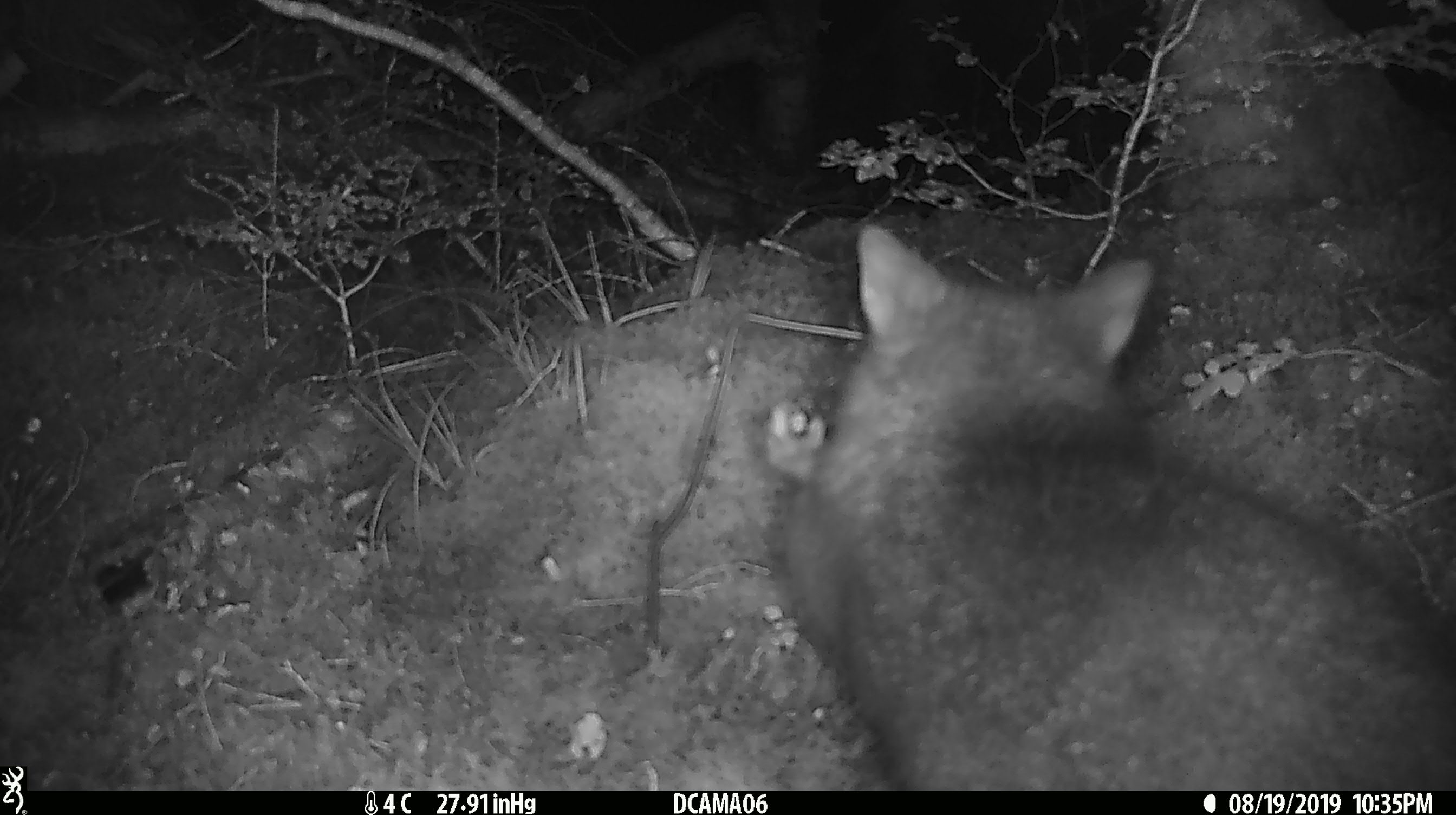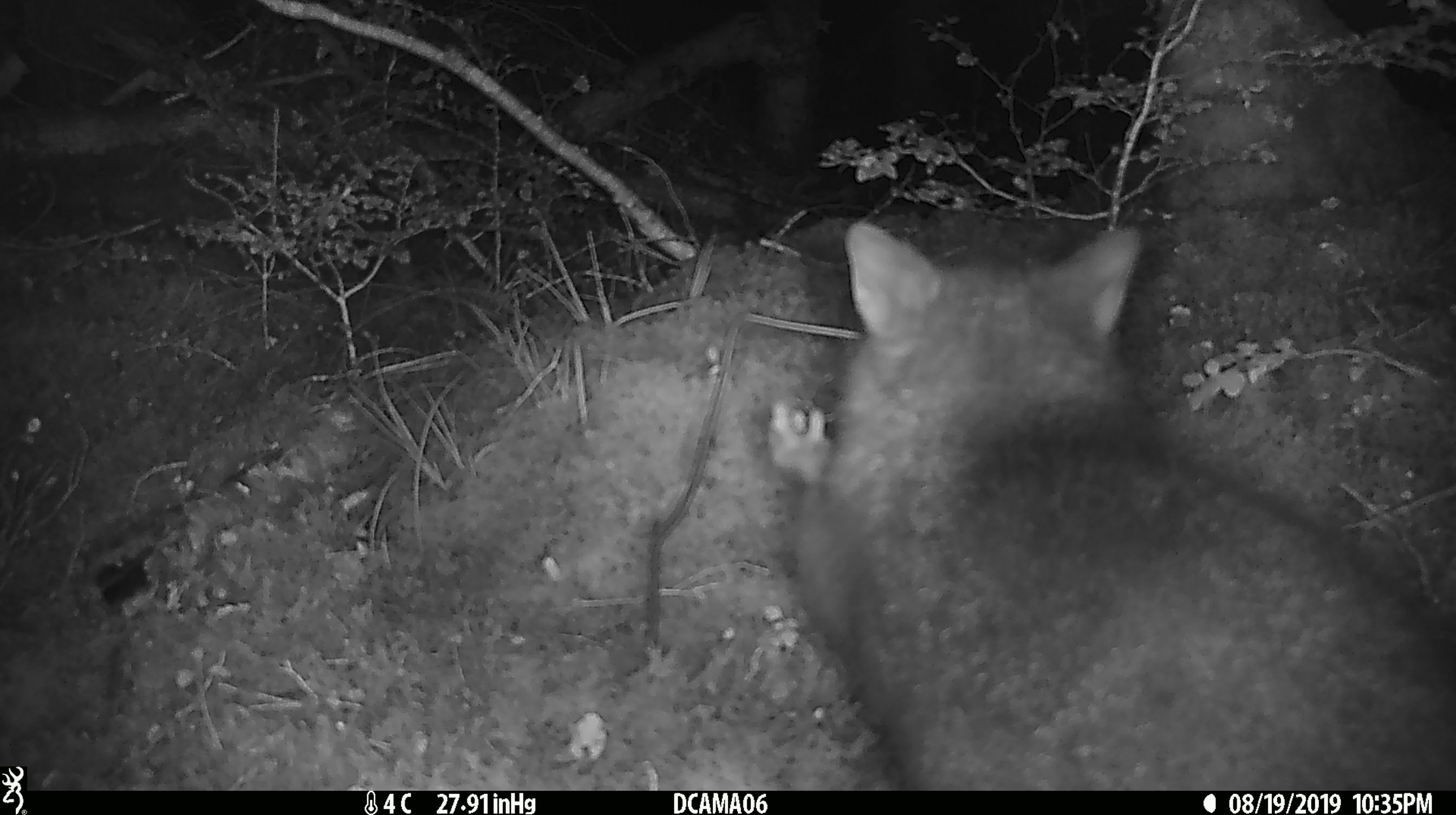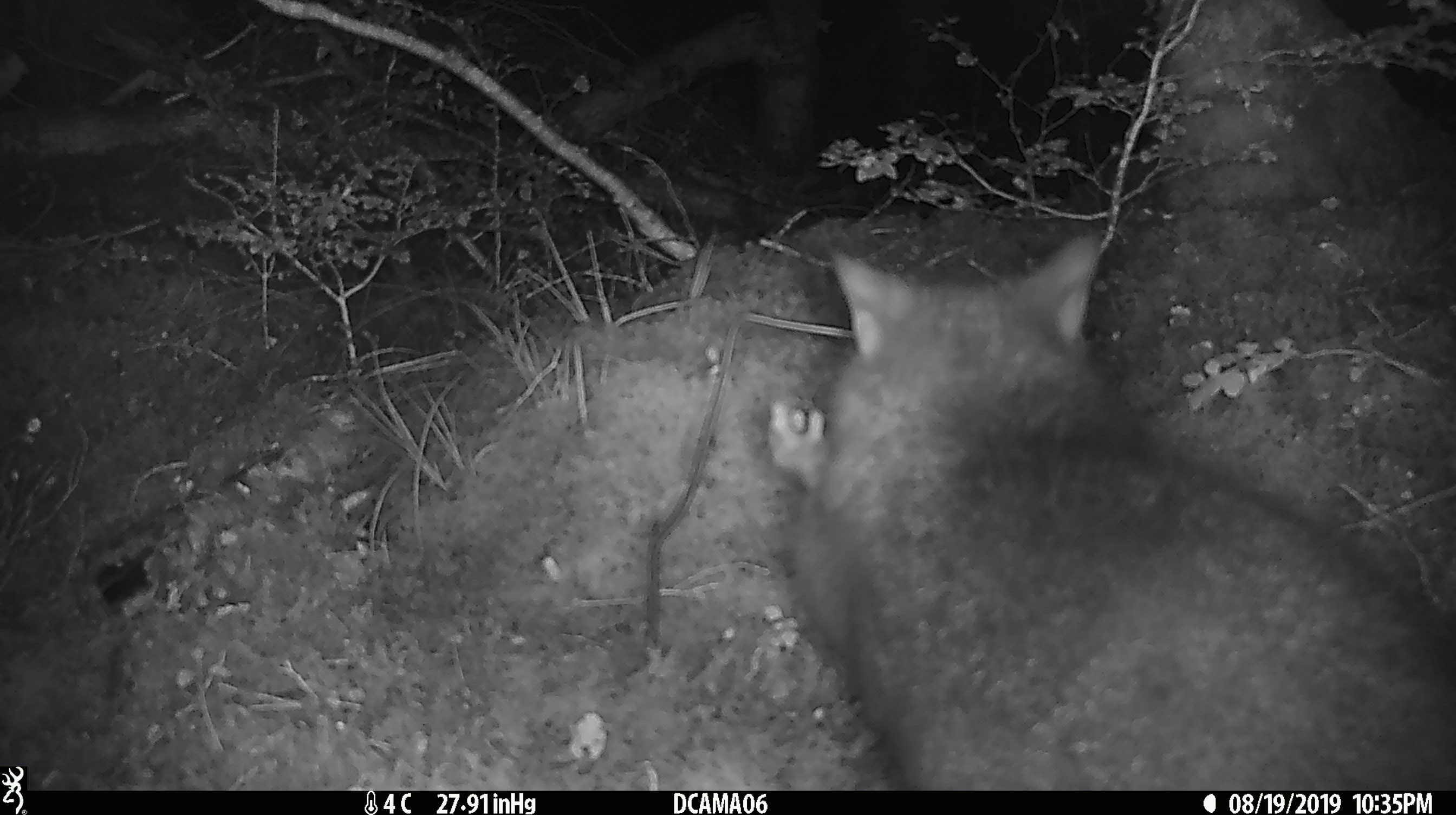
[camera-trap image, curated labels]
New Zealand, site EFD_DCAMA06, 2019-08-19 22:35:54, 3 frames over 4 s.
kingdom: Animalia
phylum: Chordata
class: Mammalia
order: Diprotodontia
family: Phalangeridae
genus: Trichosurus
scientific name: Trichosurus vulpecula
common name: common brushtail possum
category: possum